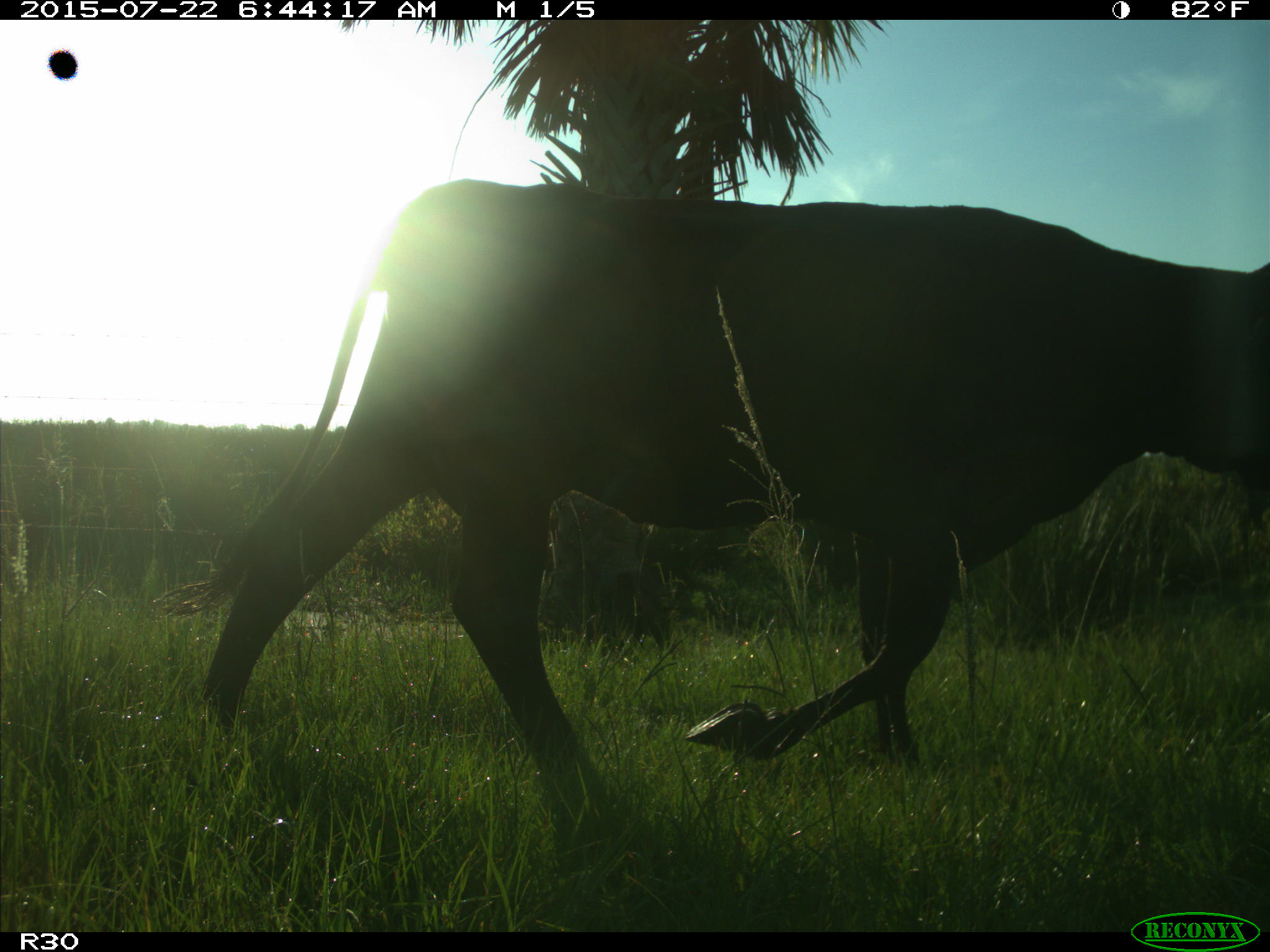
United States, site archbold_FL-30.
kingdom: Animalia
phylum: Chordata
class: Mammalia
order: Artiodactyla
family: Bovidae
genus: Bos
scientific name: Bos taurus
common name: domestic cow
Bos taurus (domestic cow).